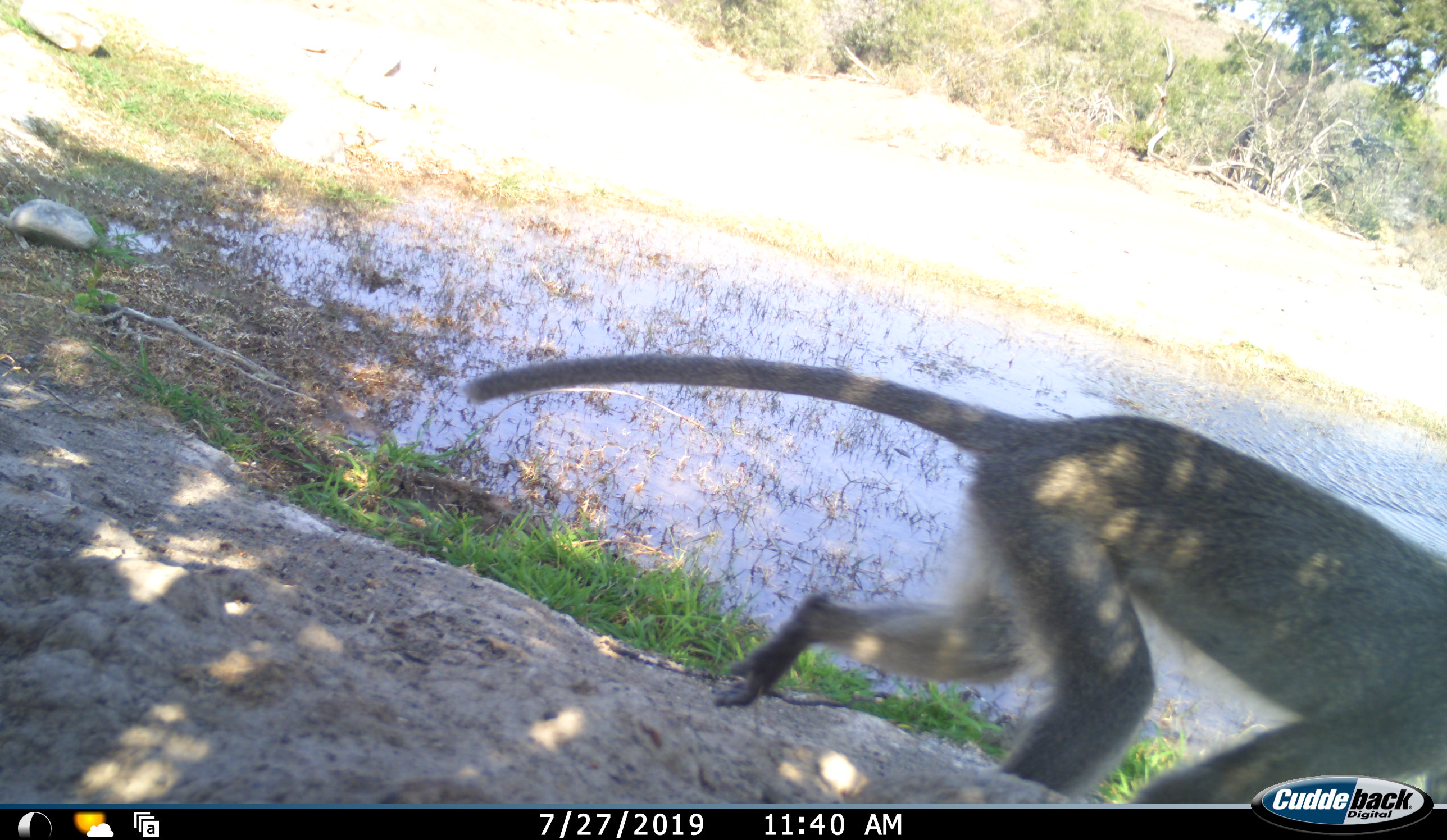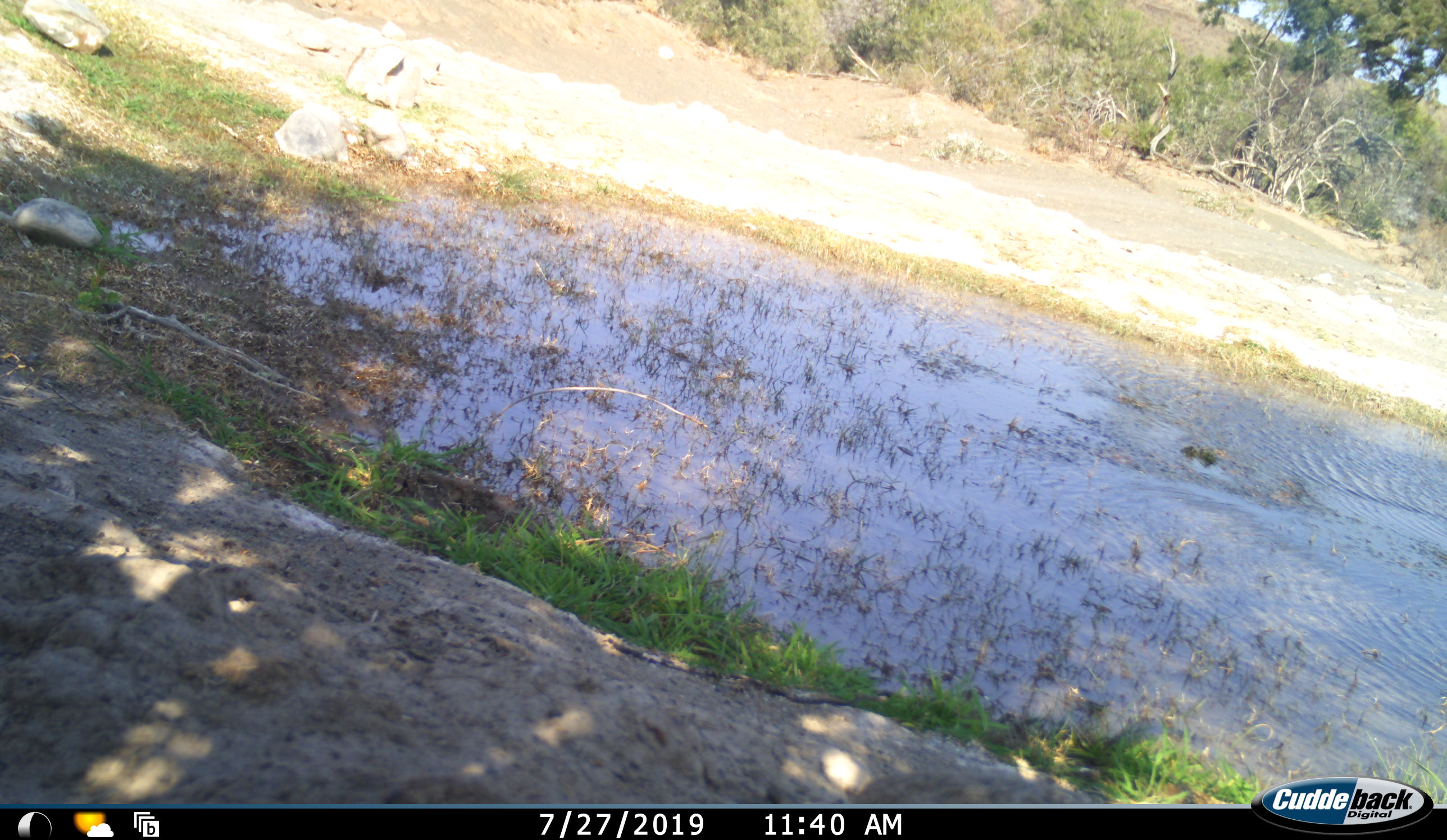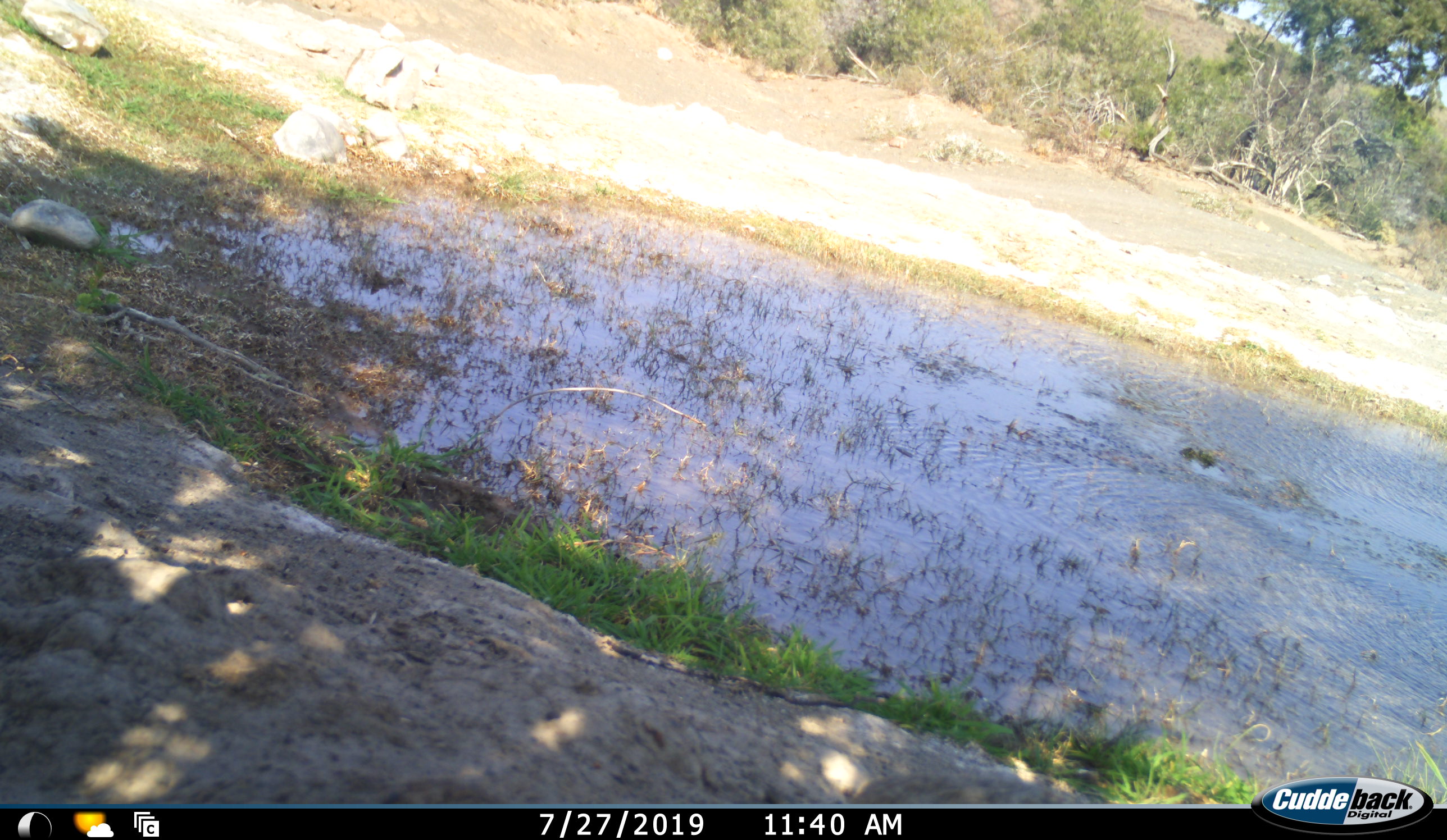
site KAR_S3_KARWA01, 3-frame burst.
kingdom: Animalia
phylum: Chordata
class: Mammalia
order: Primates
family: Cercopithecidae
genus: Chlorocebus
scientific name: Chlorocebus pygerythrus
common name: vervet monkey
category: monkeyvervet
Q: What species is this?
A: Monkeyvervet (vervet monkey) (Chlorocebus pygerythrus).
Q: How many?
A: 1.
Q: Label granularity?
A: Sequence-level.